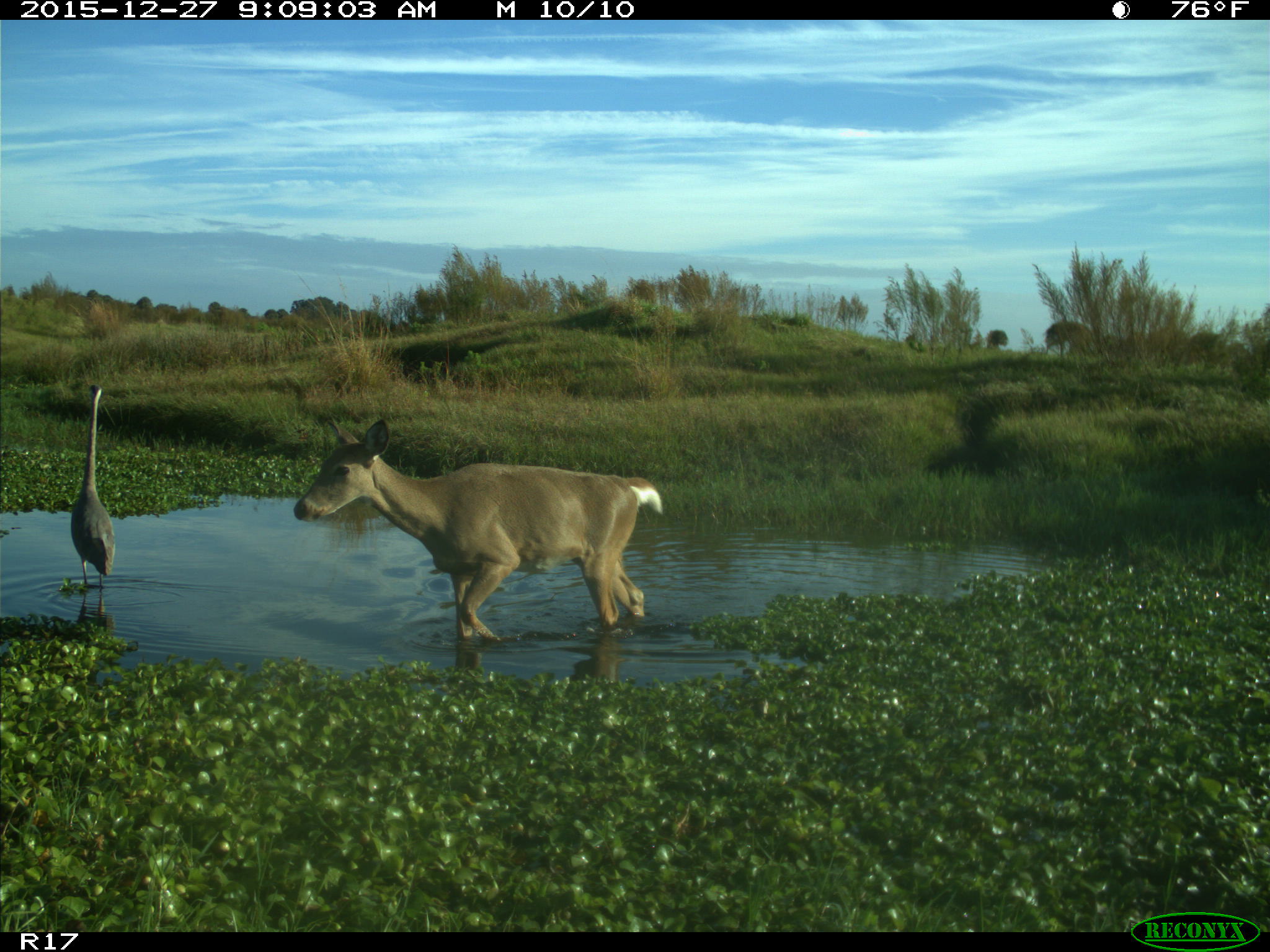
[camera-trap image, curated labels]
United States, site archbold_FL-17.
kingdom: Animalia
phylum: Chordata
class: Mammalia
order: Artiodactyla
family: Cervidae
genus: Odocoileus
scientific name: Odocoileus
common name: deer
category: unidentified deer